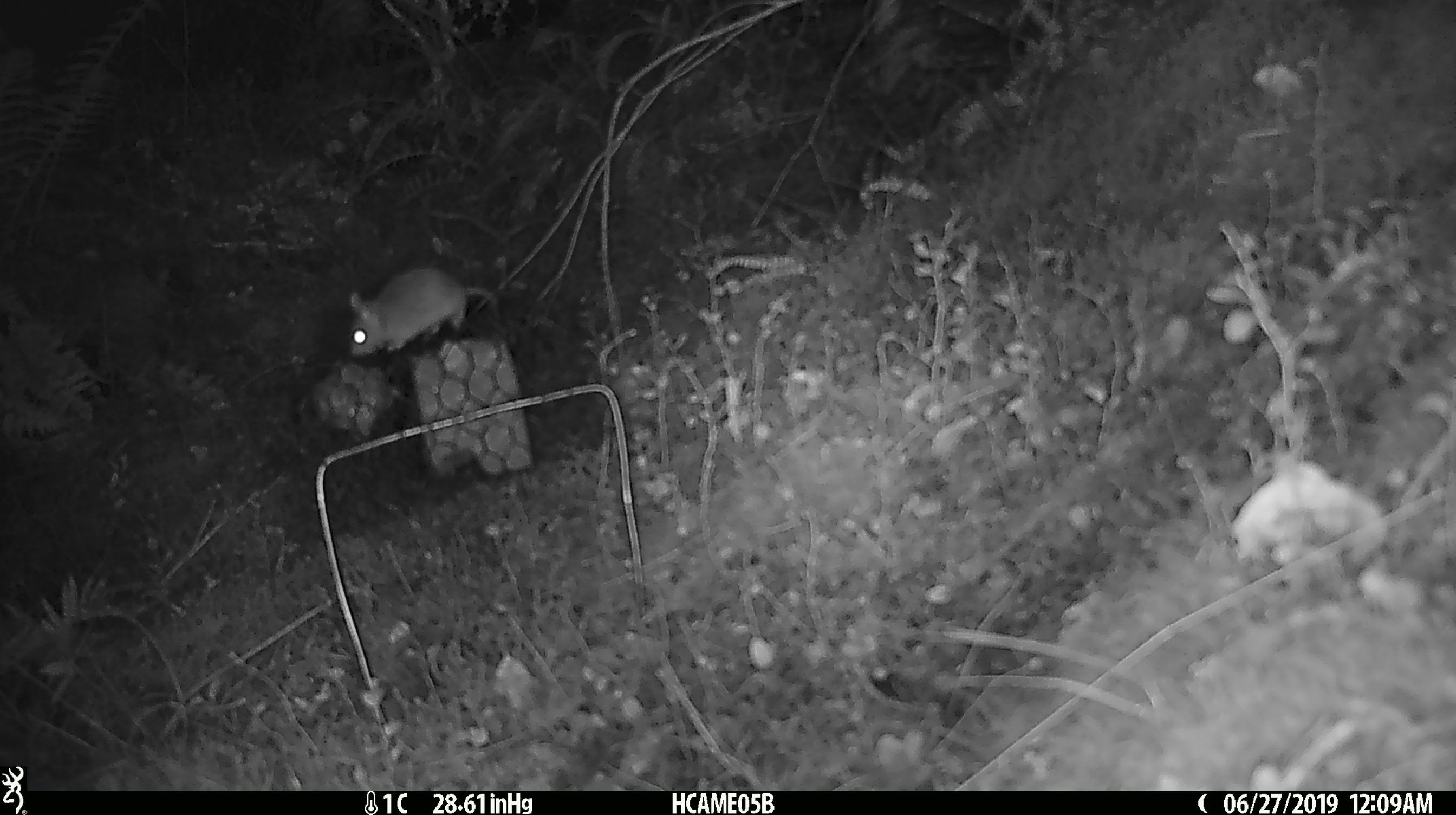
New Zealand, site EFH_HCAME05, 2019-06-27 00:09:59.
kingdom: Animalia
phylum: Chordata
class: Mammalia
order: Rodentia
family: Muridae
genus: Mus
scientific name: Mus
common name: mouse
Mouse (Mus).